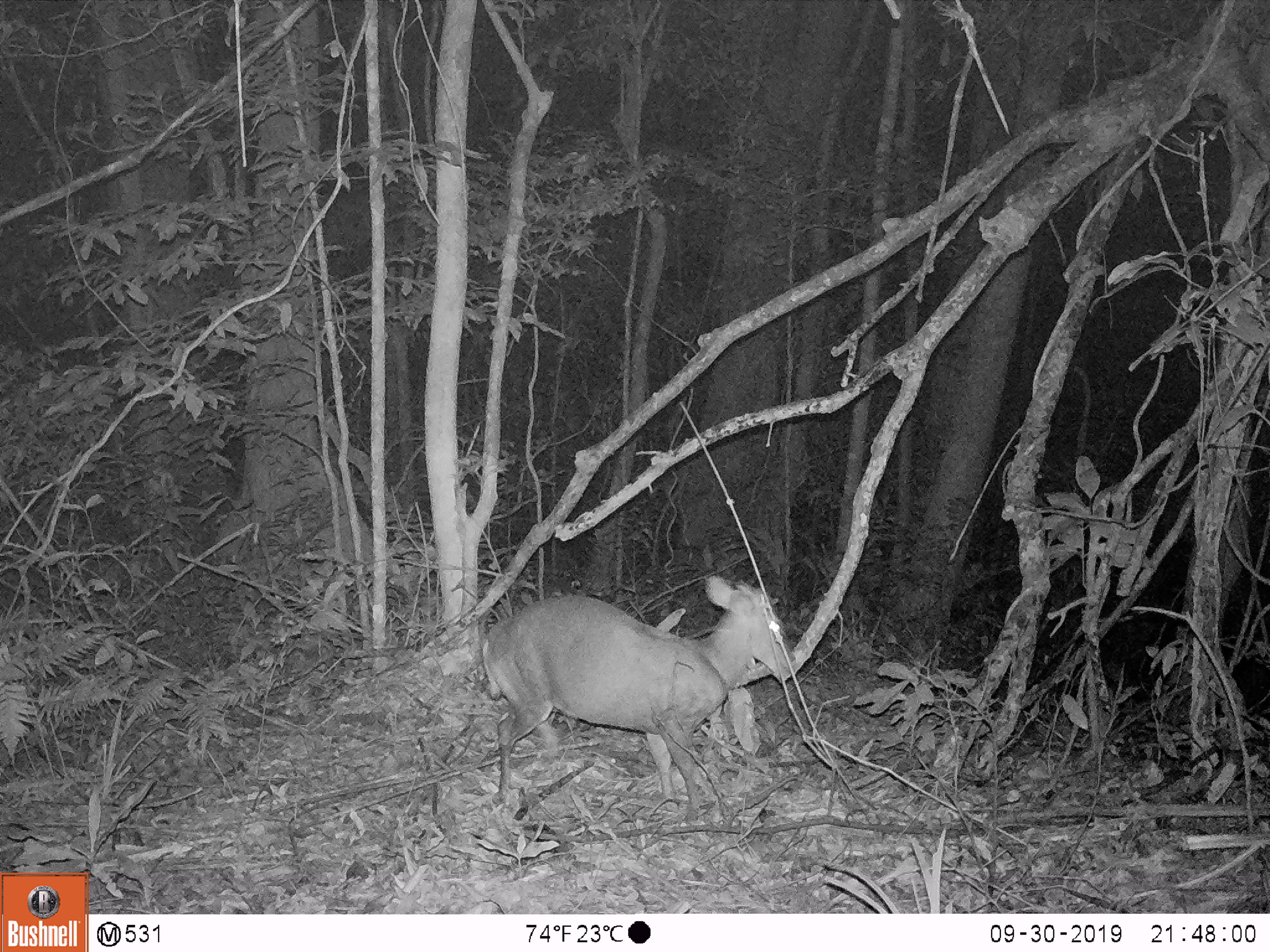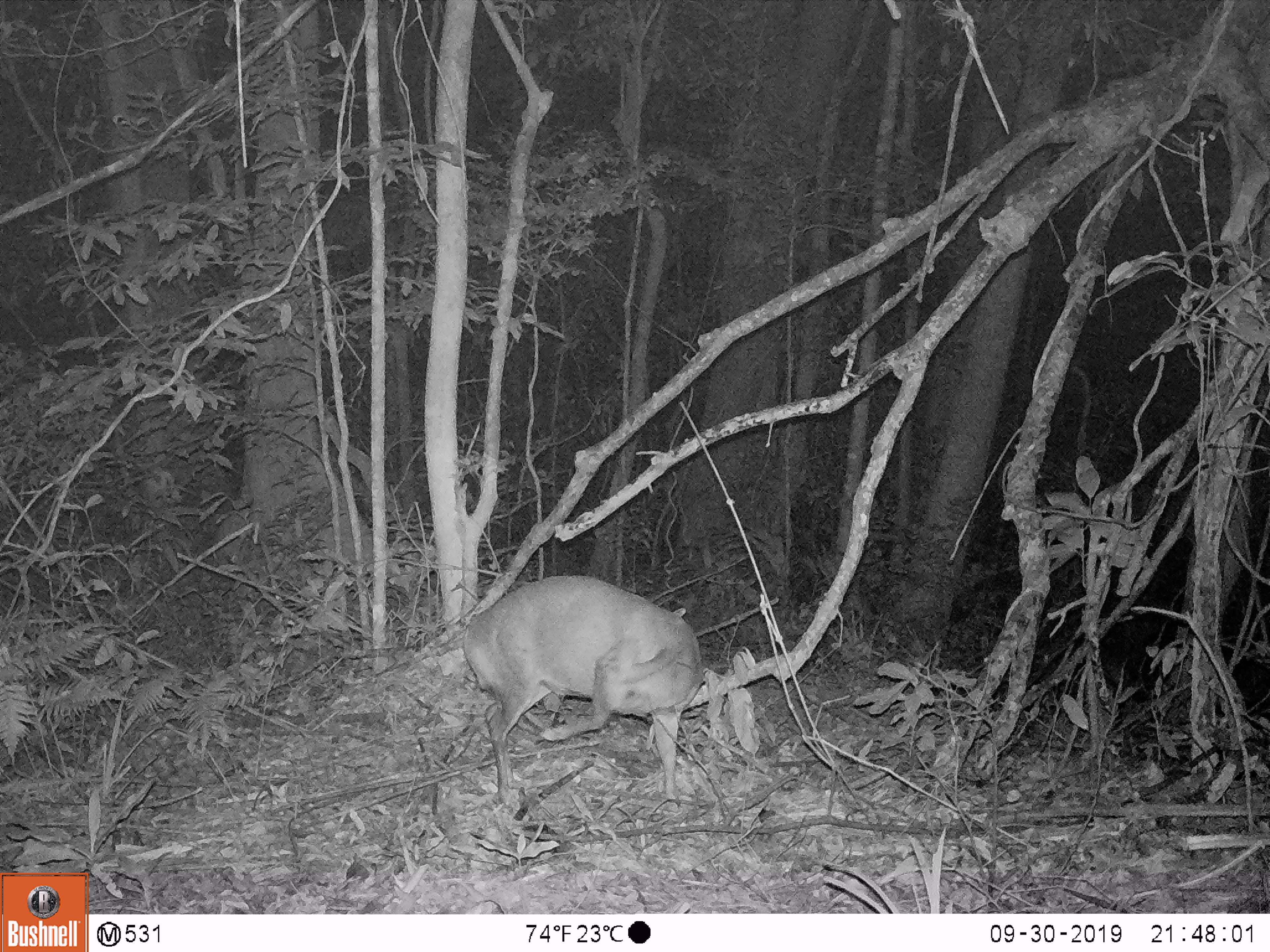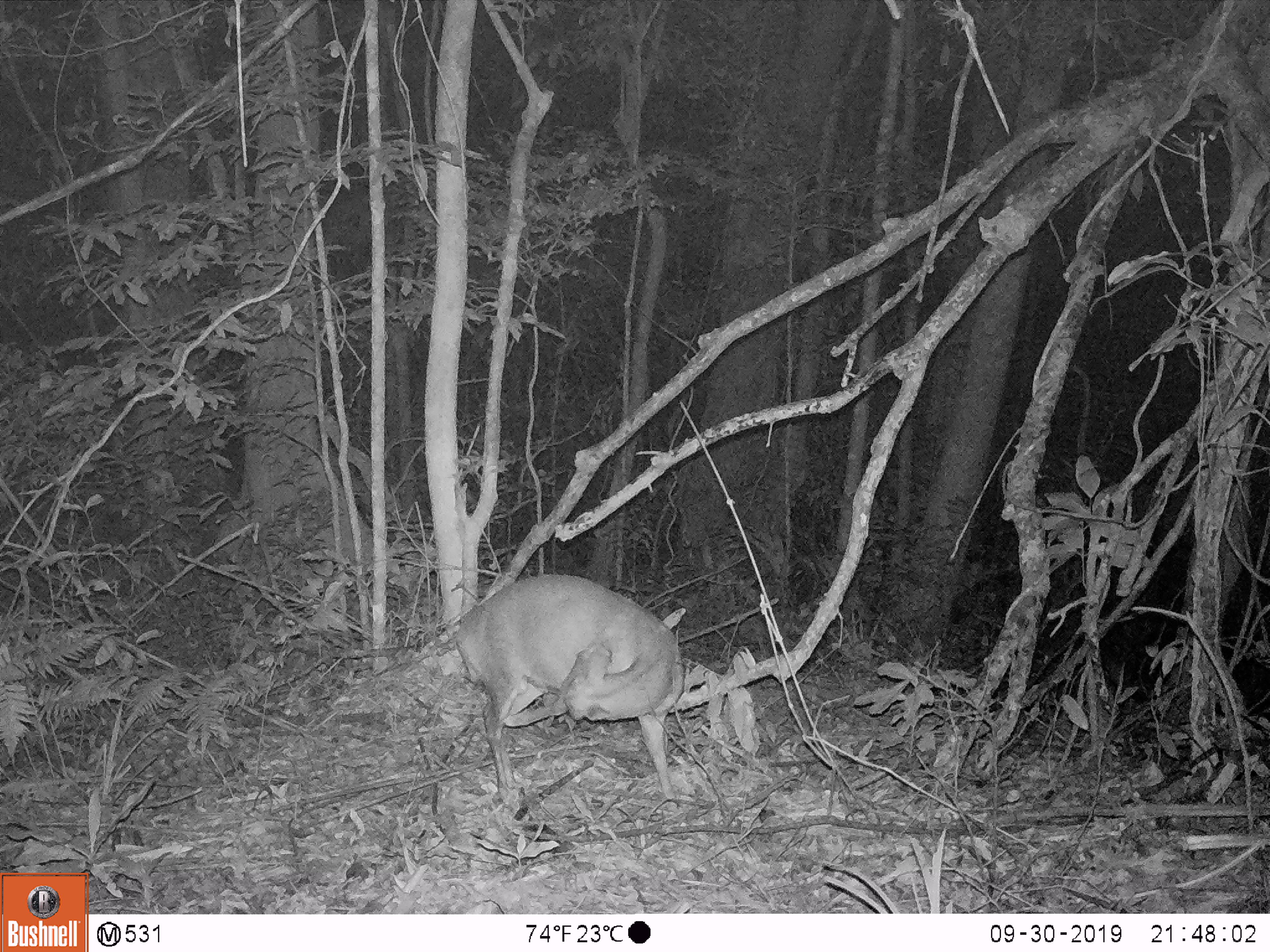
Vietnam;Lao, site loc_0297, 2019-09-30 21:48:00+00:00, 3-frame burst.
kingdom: Animalia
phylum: Chordata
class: Mammalia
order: Artiodactyla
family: Cervidae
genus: Muntiacus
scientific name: Muntiacus rooseveltorum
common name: roosevelt's muntjac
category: roosevelts muntjac group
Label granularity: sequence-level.